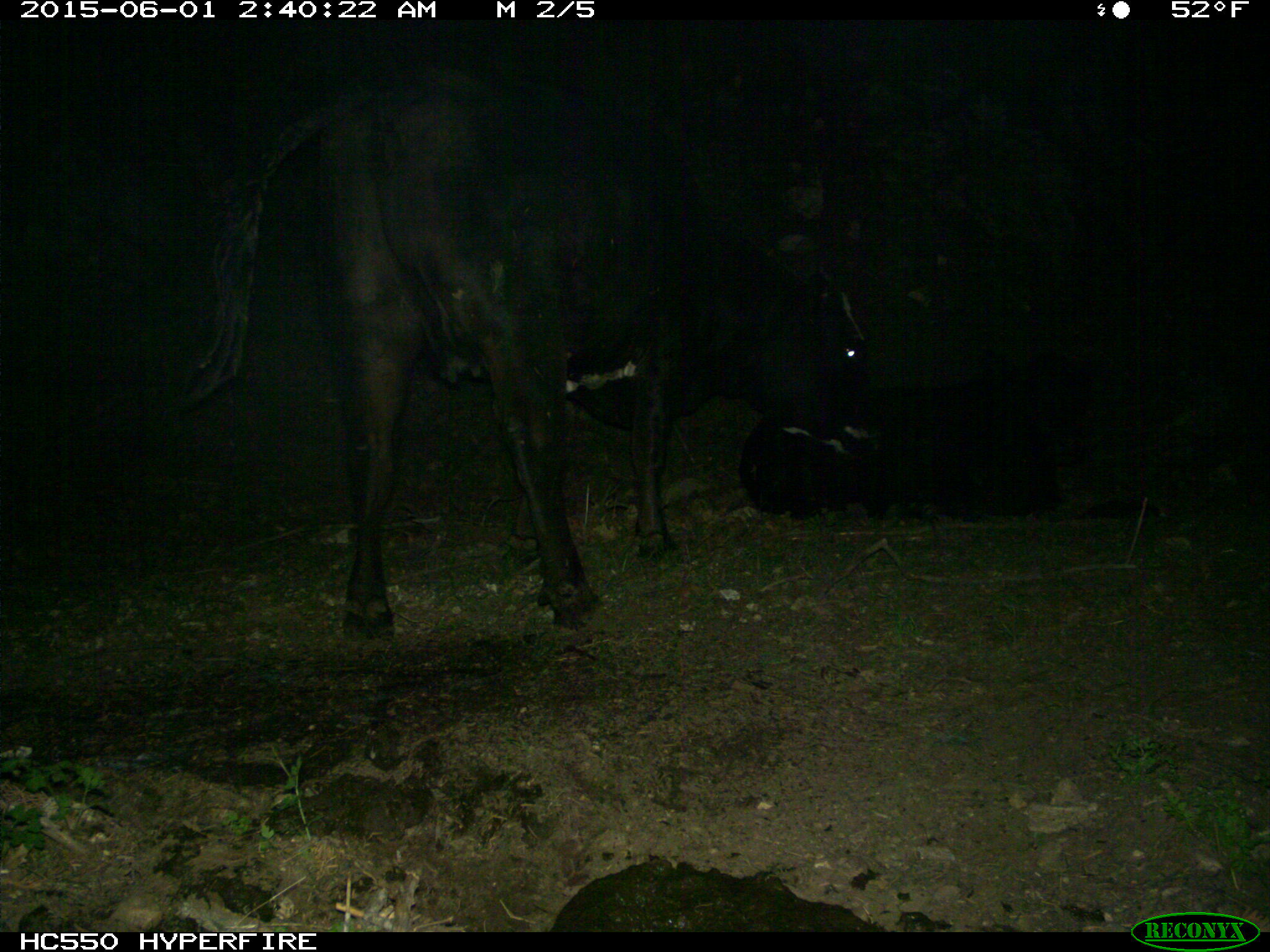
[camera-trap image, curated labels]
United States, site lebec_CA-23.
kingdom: Animalia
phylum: Chordata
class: Mammalia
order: Artiodactyla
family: Bovidae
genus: Bos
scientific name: Bos taurus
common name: domestic cow